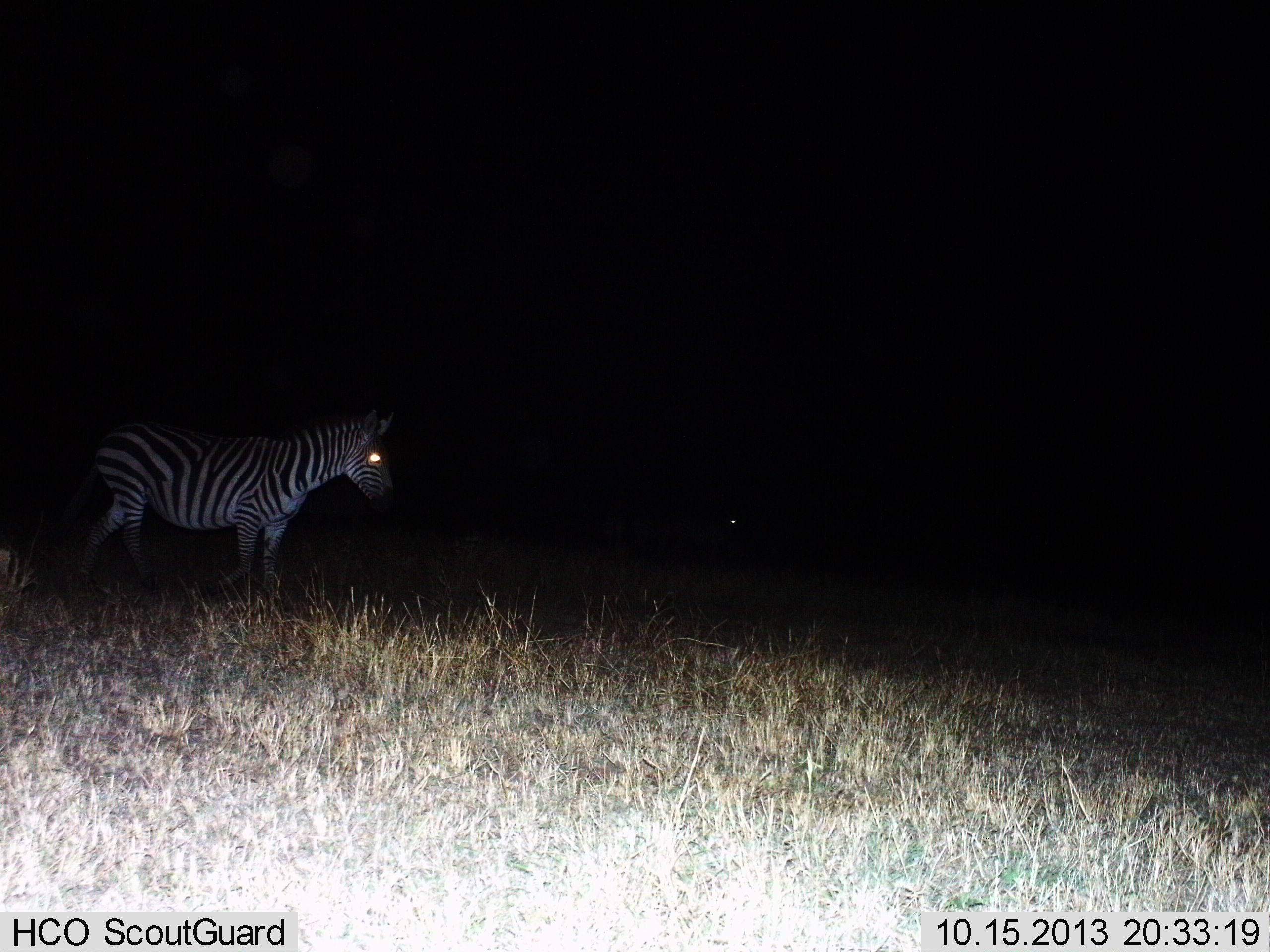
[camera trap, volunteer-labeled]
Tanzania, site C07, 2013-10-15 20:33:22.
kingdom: Animalia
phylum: Chordata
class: Mammalia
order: Perissodactyla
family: Equidae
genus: Equus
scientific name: Equus quagga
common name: plains zebra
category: zebra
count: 1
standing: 80%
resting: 0%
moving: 20%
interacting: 0%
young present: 0%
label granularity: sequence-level